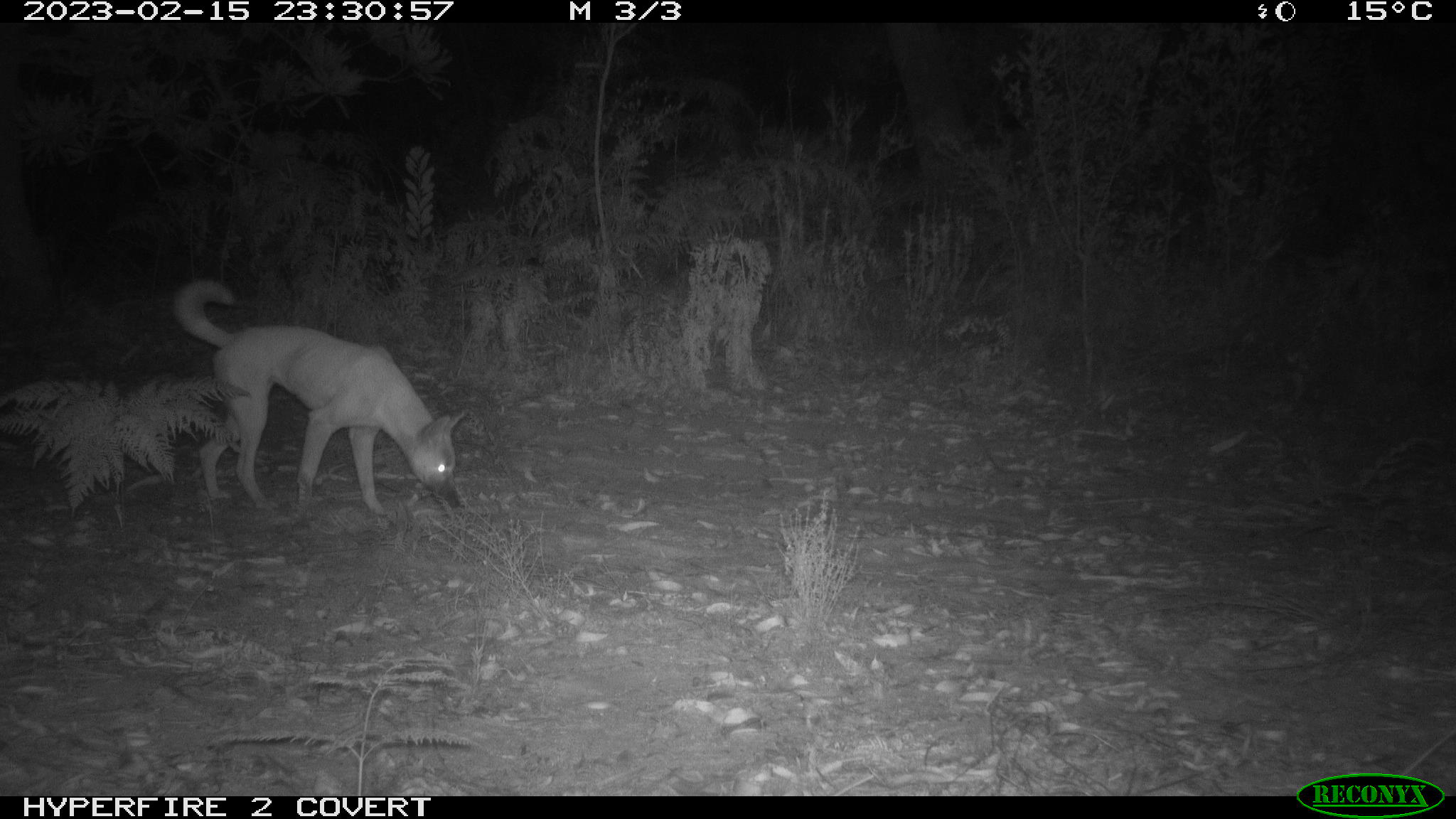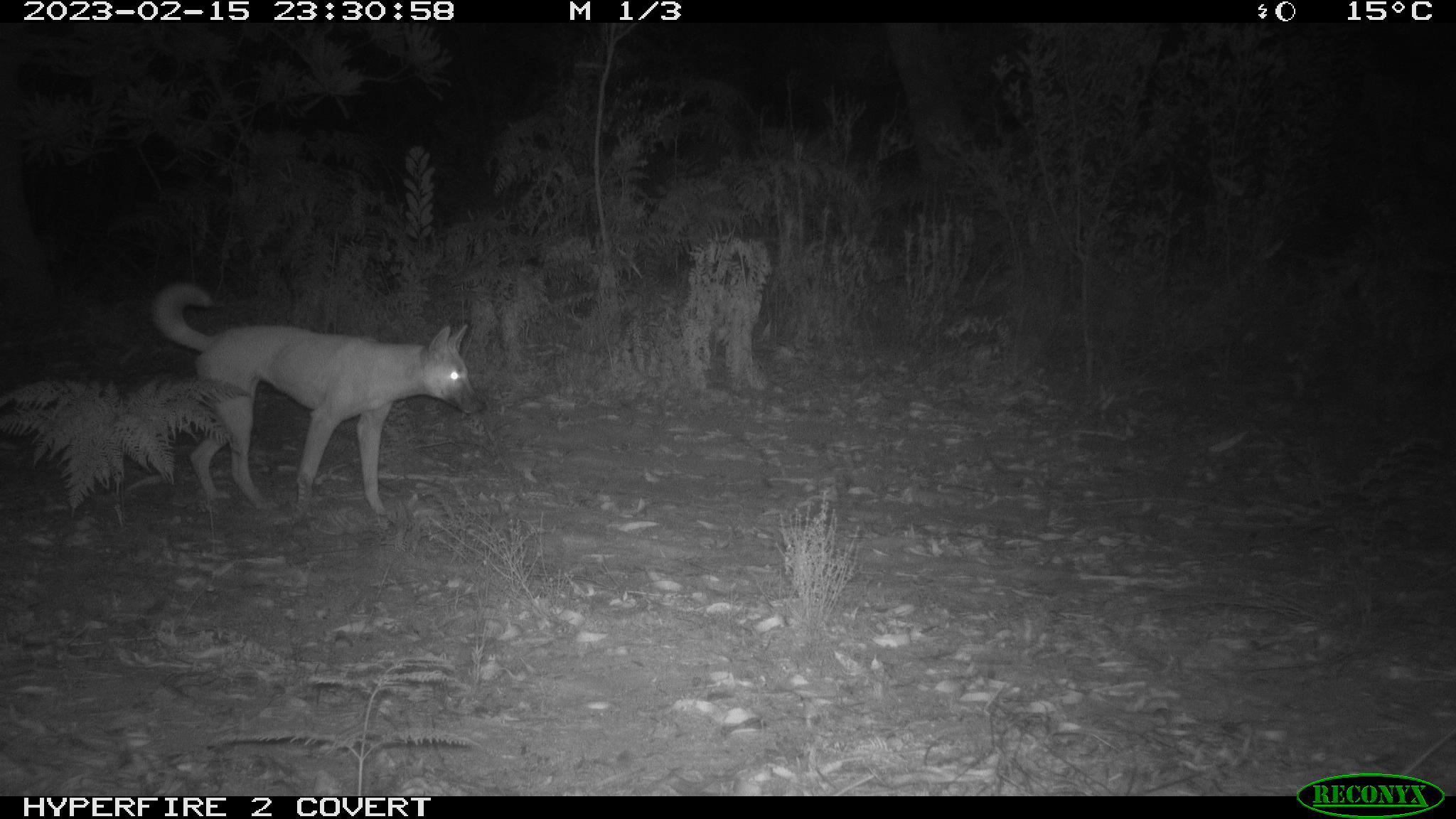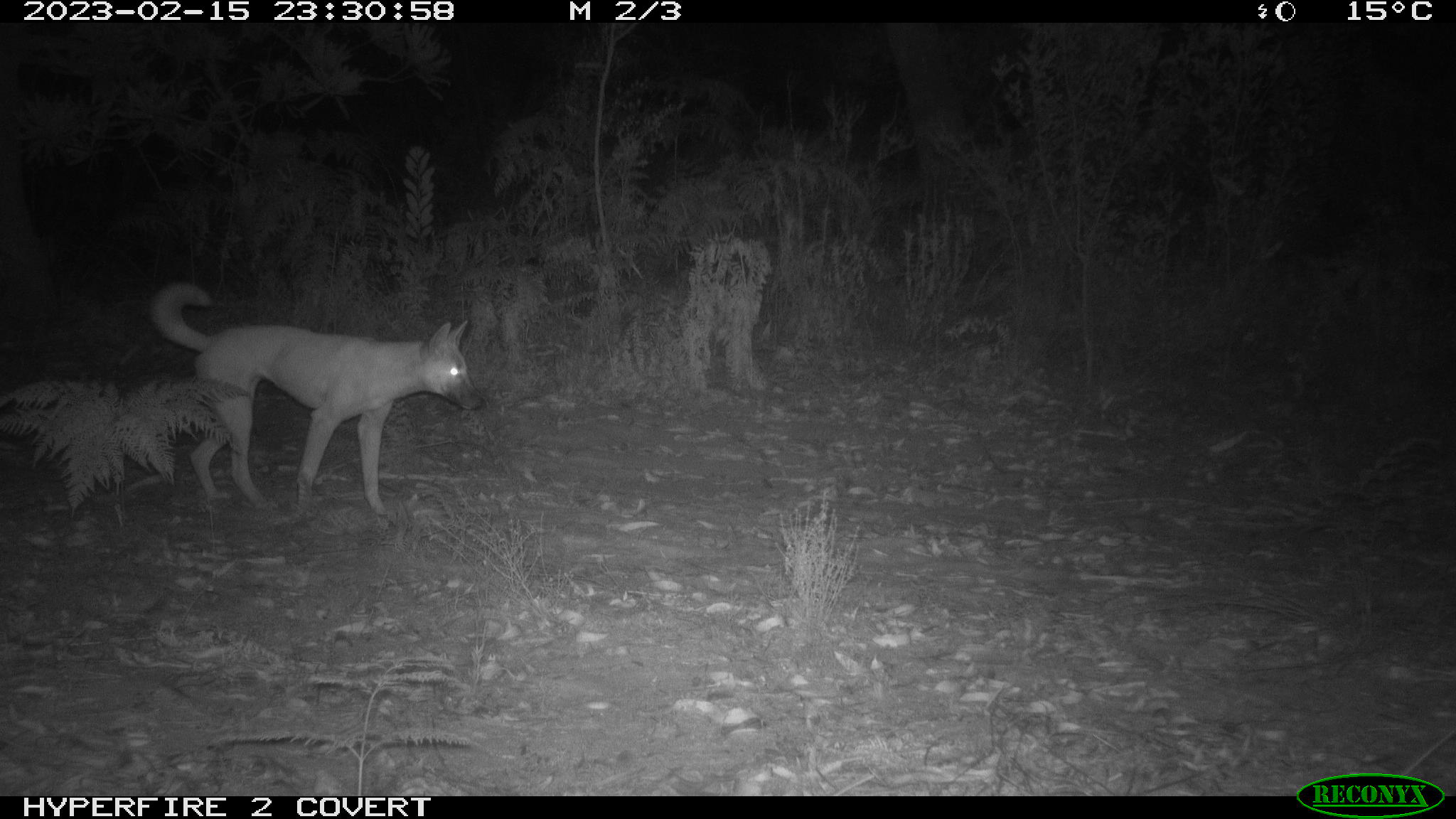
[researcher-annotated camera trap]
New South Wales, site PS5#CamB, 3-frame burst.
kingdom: Animalia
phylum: Chordata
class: Mammalia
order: Carnivora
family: Canidae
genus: Canis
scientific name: Canis familiaris dingo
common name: dingo